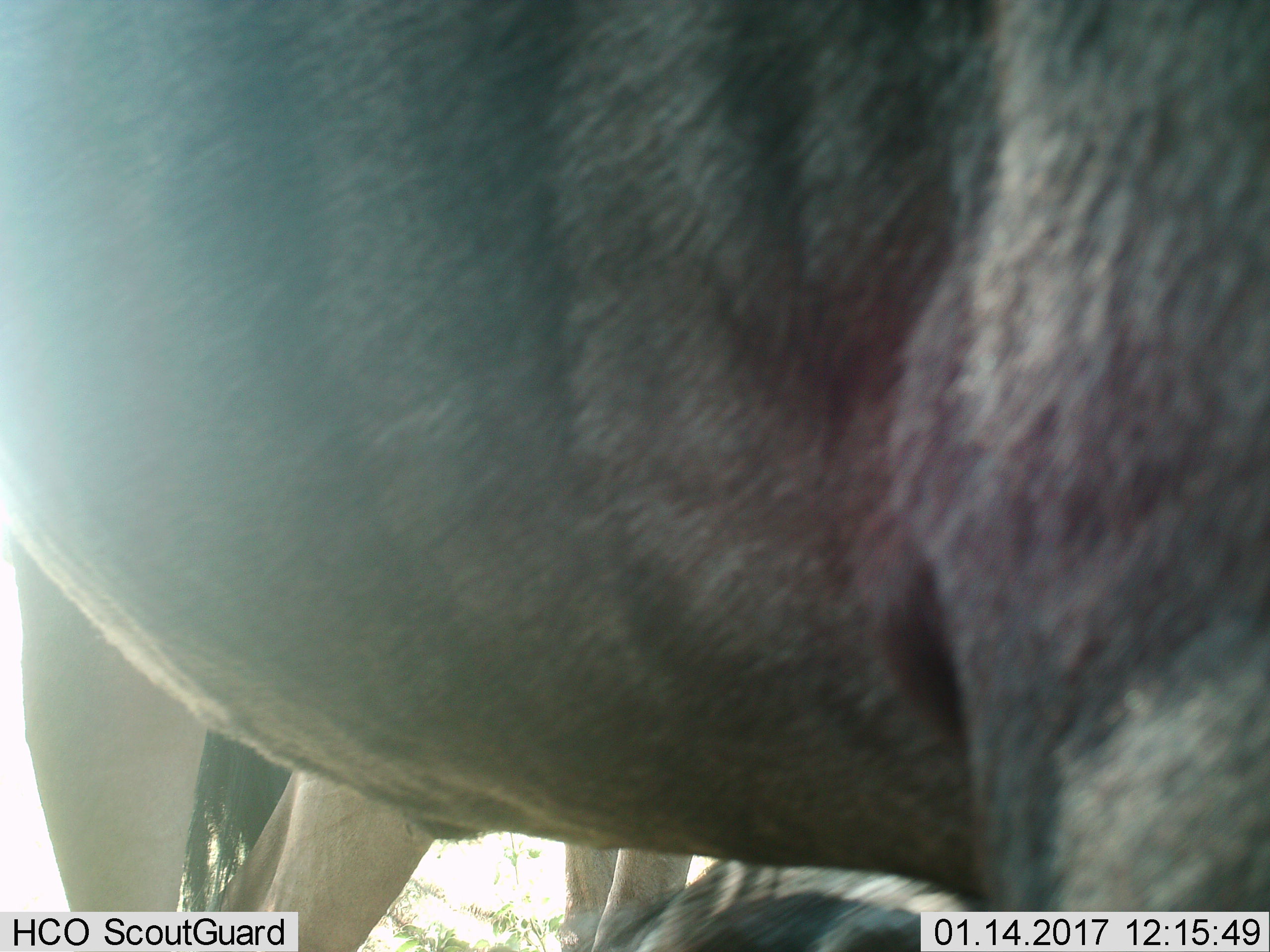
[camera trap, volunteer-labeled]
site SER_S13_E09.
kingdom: Animalia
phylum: Chordata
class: Mammalia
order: Artiodactyla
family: Bovidae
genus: Connochaetes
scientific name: Connochaetes taurinus taurinus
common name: blue wildebeest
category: wildebeestblue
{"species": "wildebeestblue (blue wildebeest) (Connochaetes taurinus taurinus)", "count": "2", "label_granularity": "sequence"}